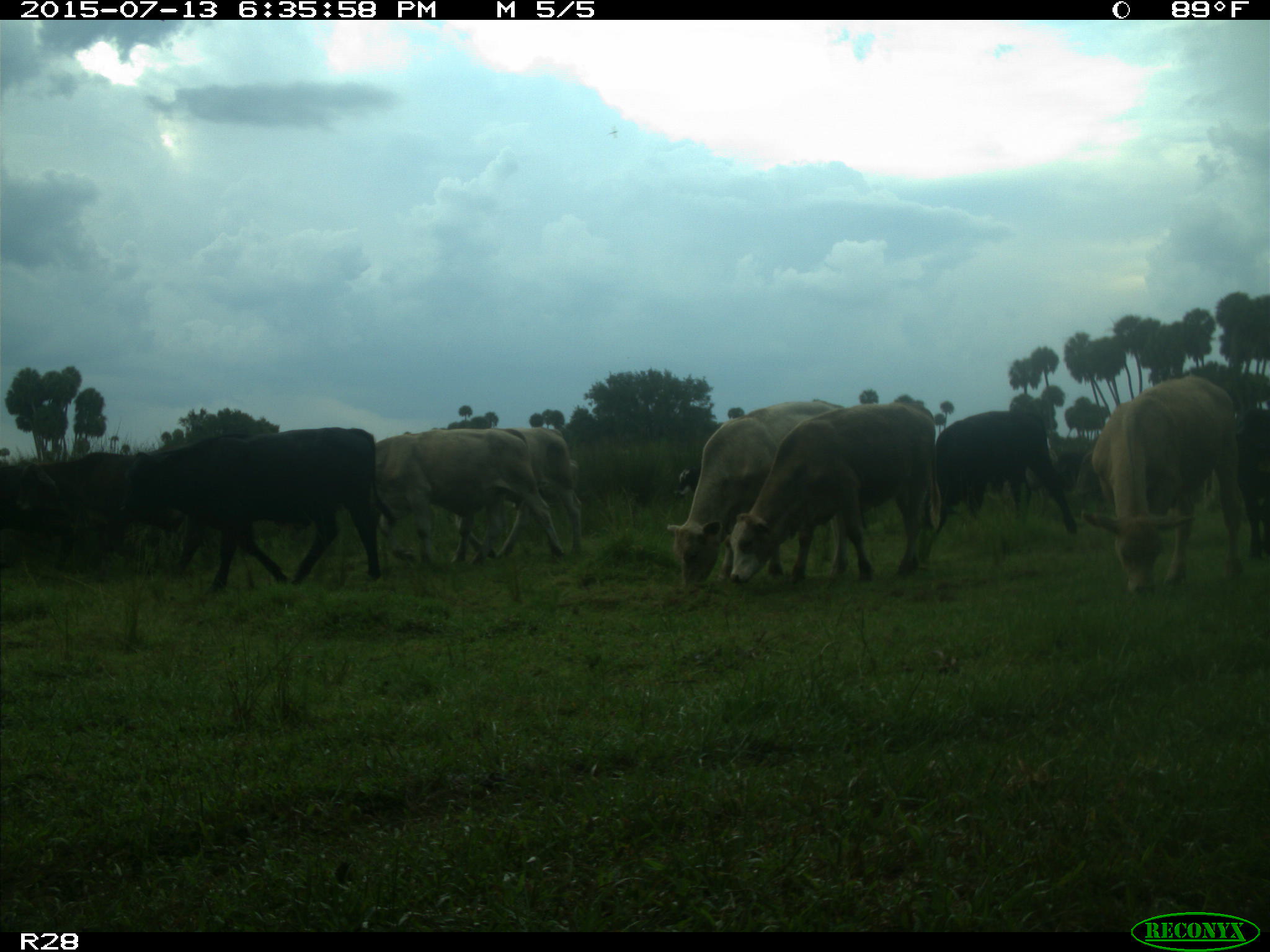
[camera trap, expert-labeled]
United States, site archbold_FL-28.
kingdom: Animalia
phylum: Chordata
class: Mammalia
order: Artiodactyla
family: Bovidae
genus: Bos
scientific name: Bos taurus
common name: domestic cow